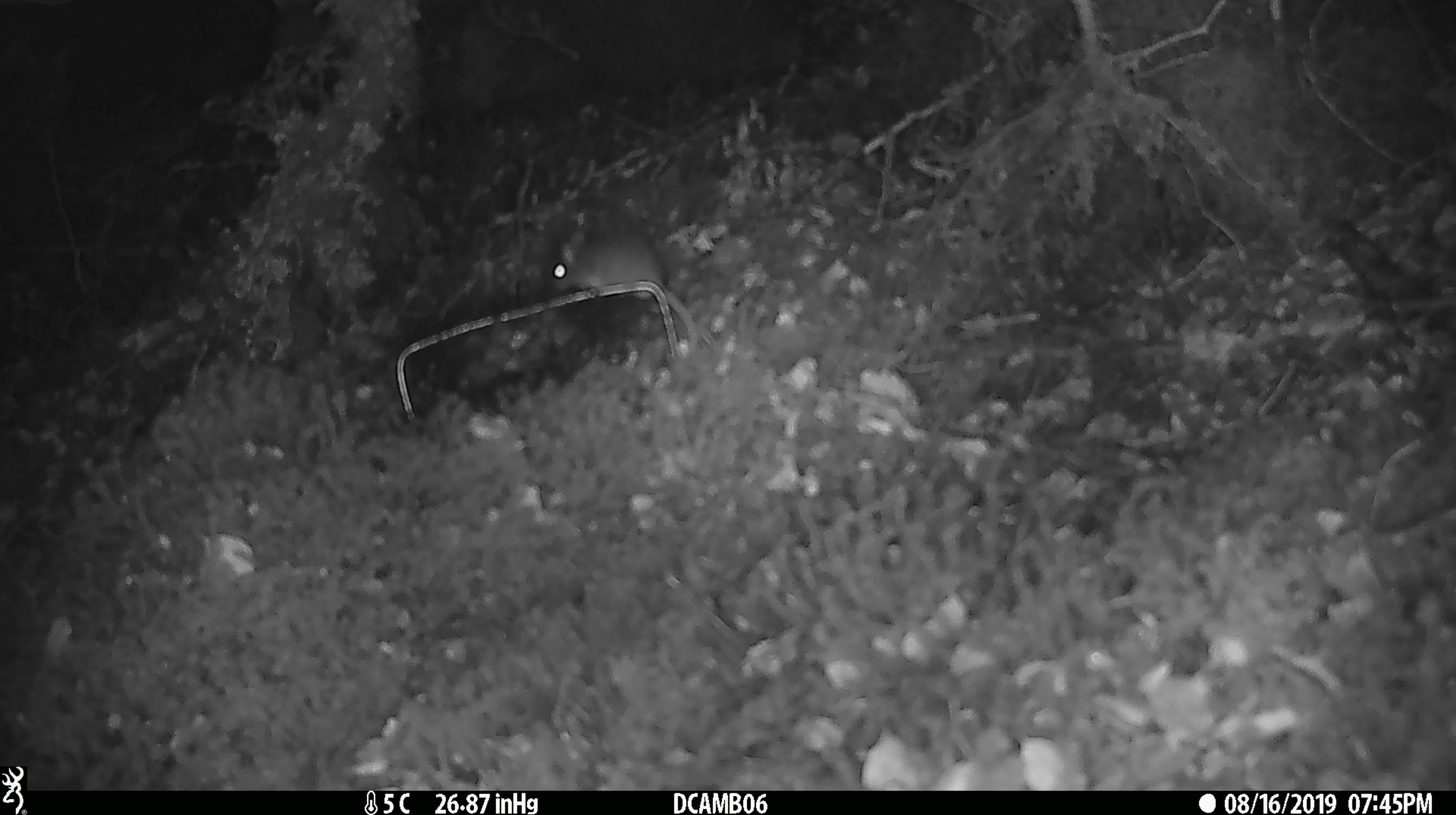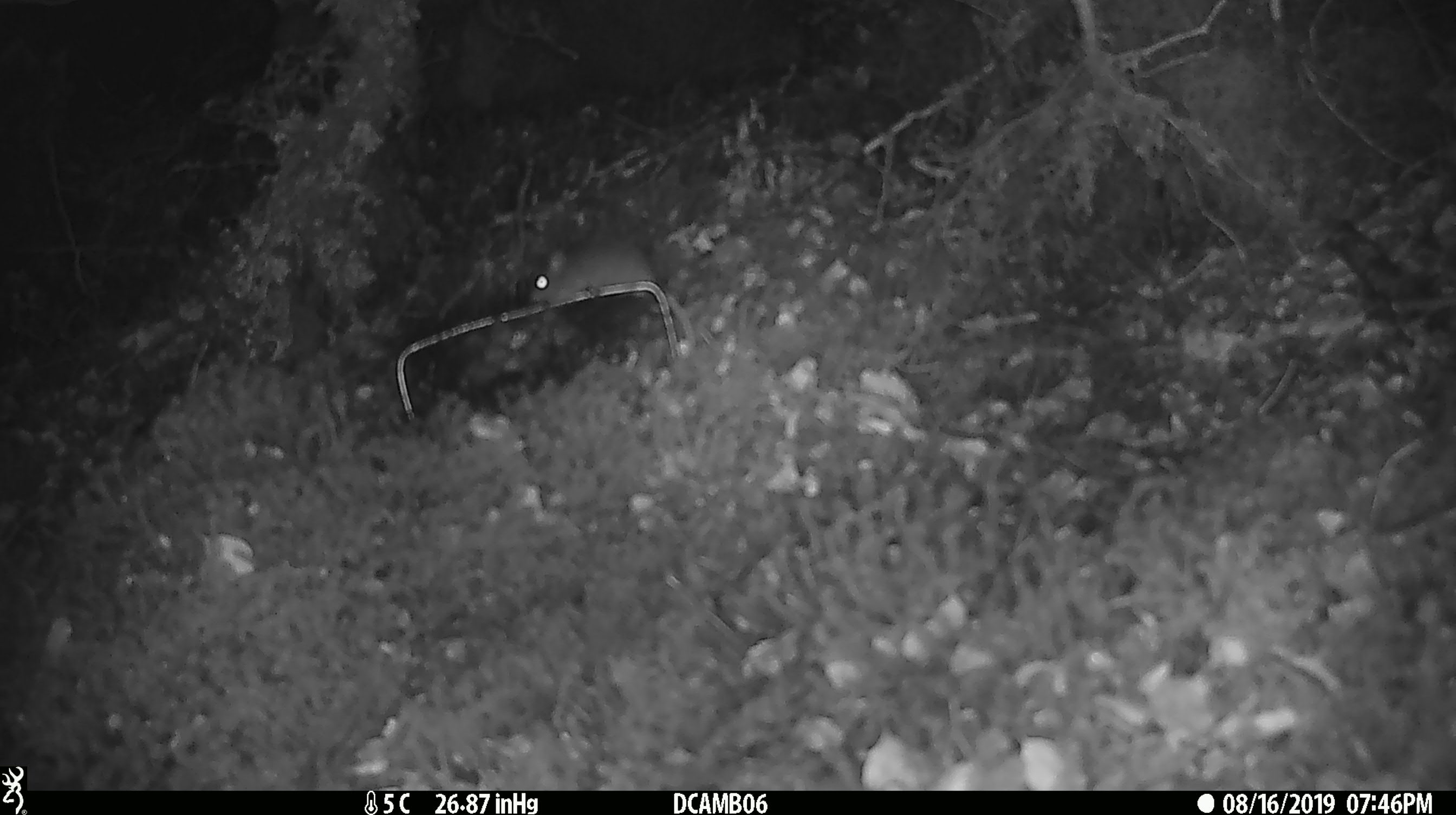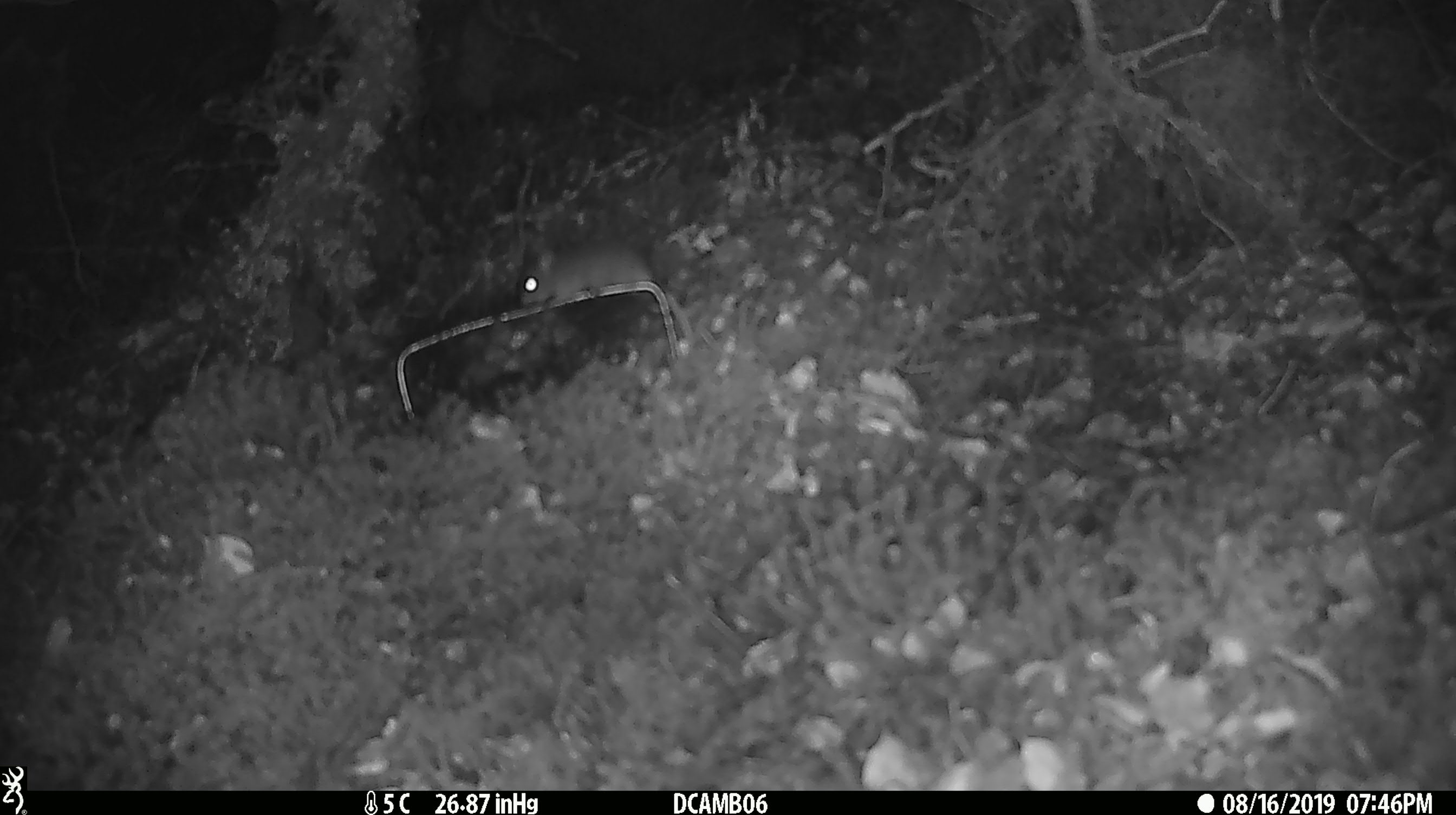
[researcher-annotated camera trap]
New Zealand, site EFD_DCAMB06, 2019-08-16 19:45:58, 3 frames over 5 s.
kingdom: Animalia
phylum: Chordata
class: Mammalia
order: Rodentia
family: Muridae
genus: Mus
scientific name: Mus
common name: mouse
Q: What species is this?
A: Mouse (Mus).